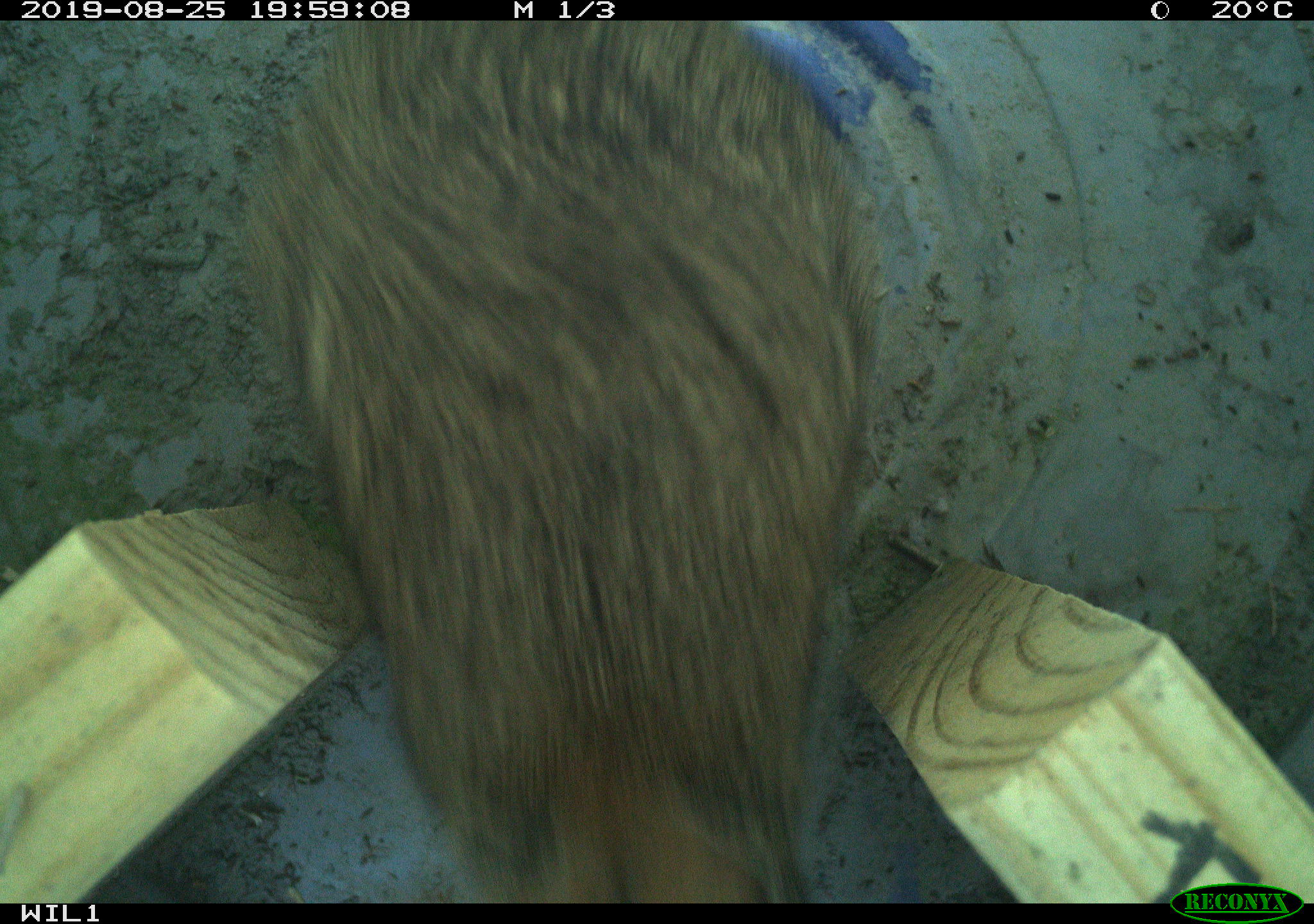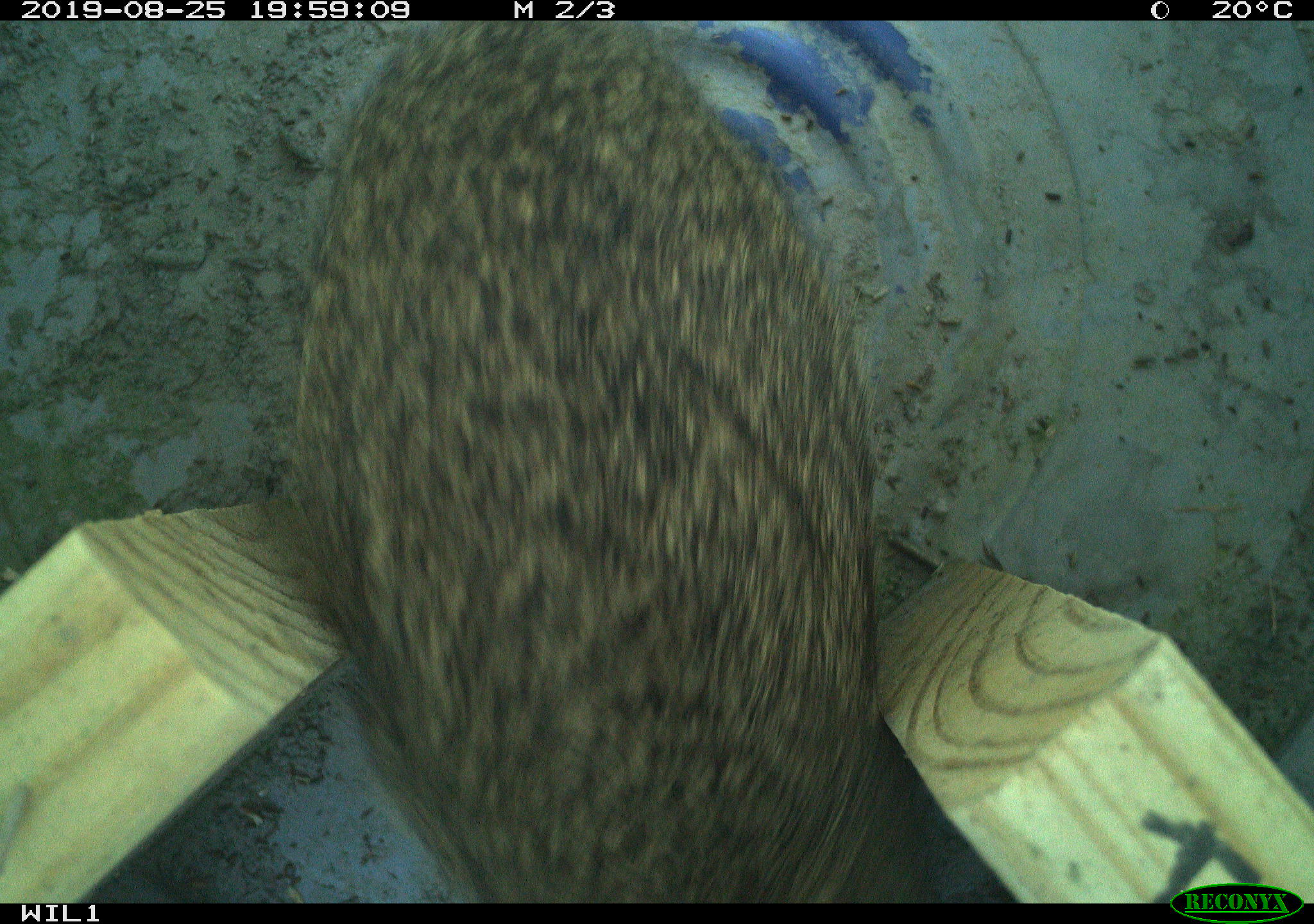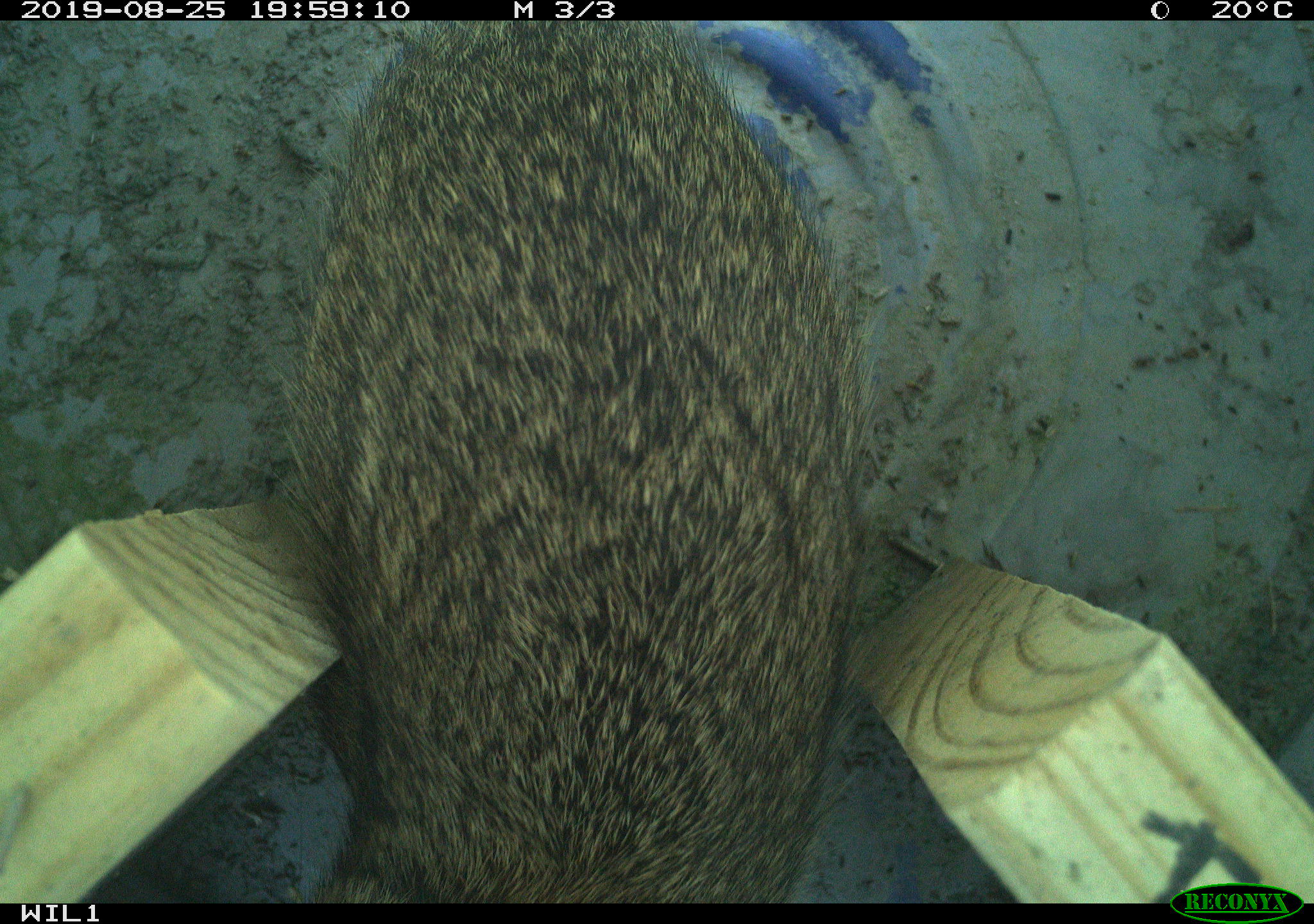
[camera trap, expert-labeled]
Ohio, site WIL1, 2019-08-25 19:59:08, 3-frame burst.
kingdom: Animalia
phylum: Chordata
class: Mammalia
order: Lagomorpha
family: Leporidae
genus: Sylvilagus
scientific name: Sylvilagus floridanus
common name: eastern cottontail